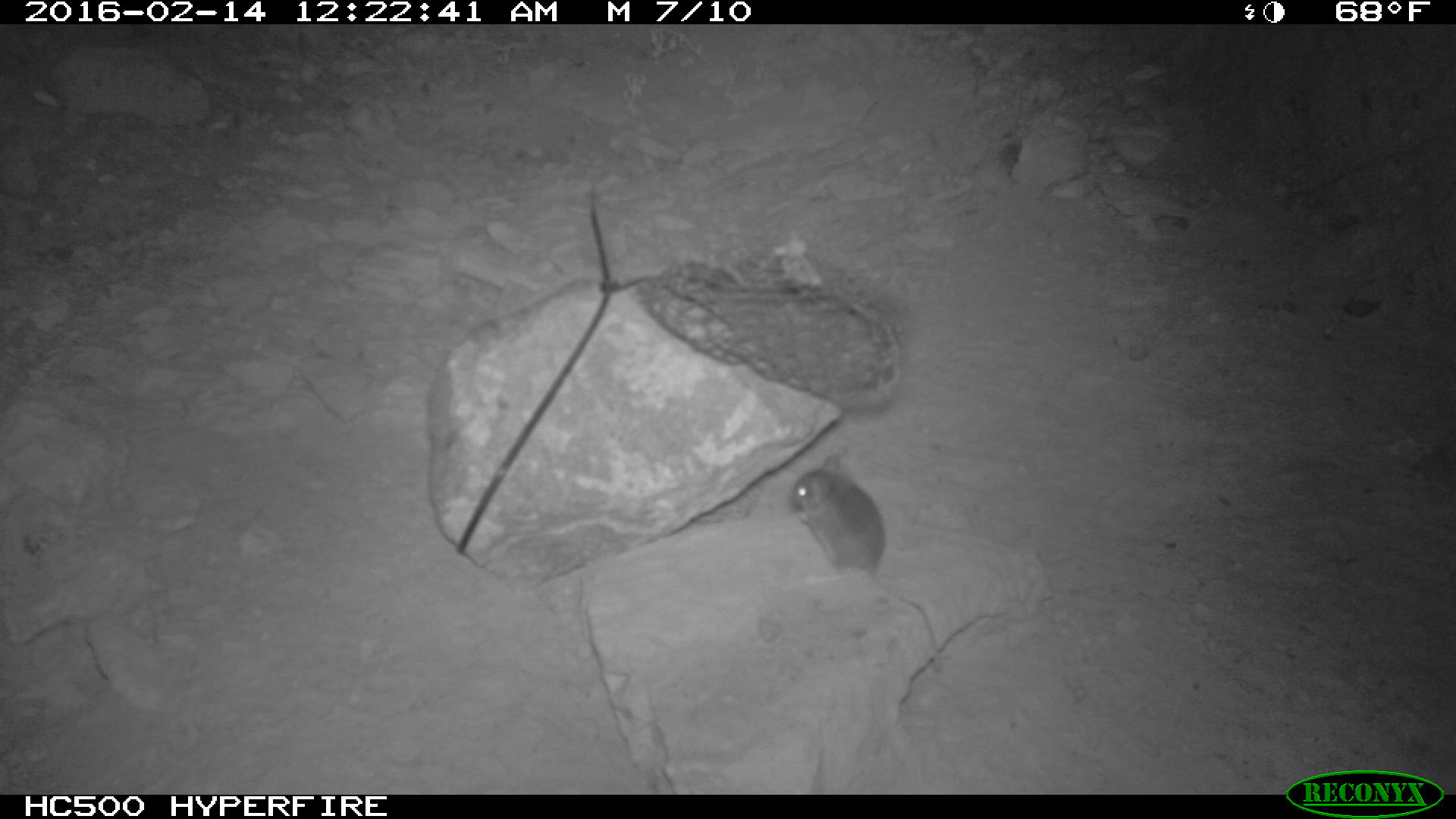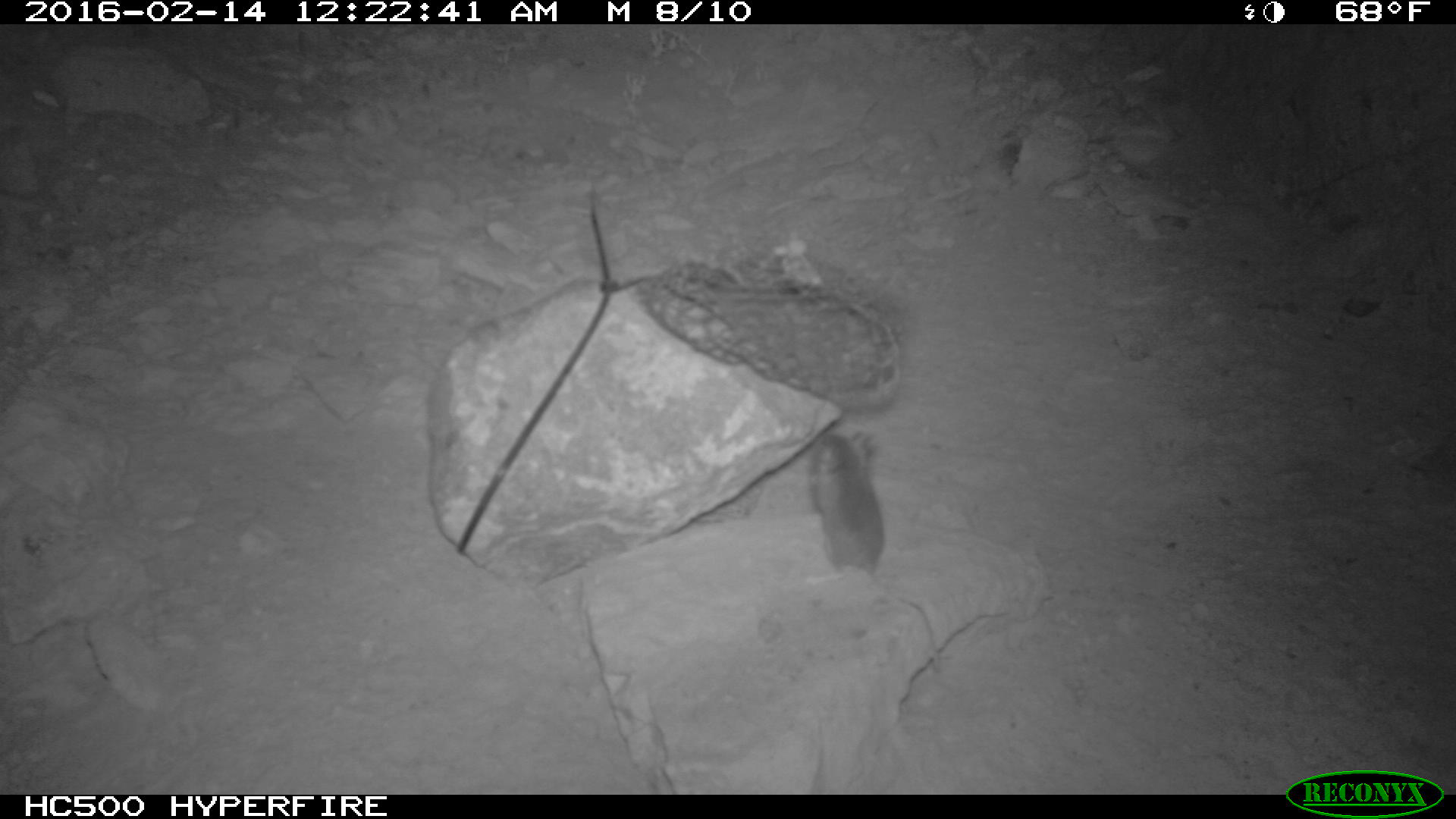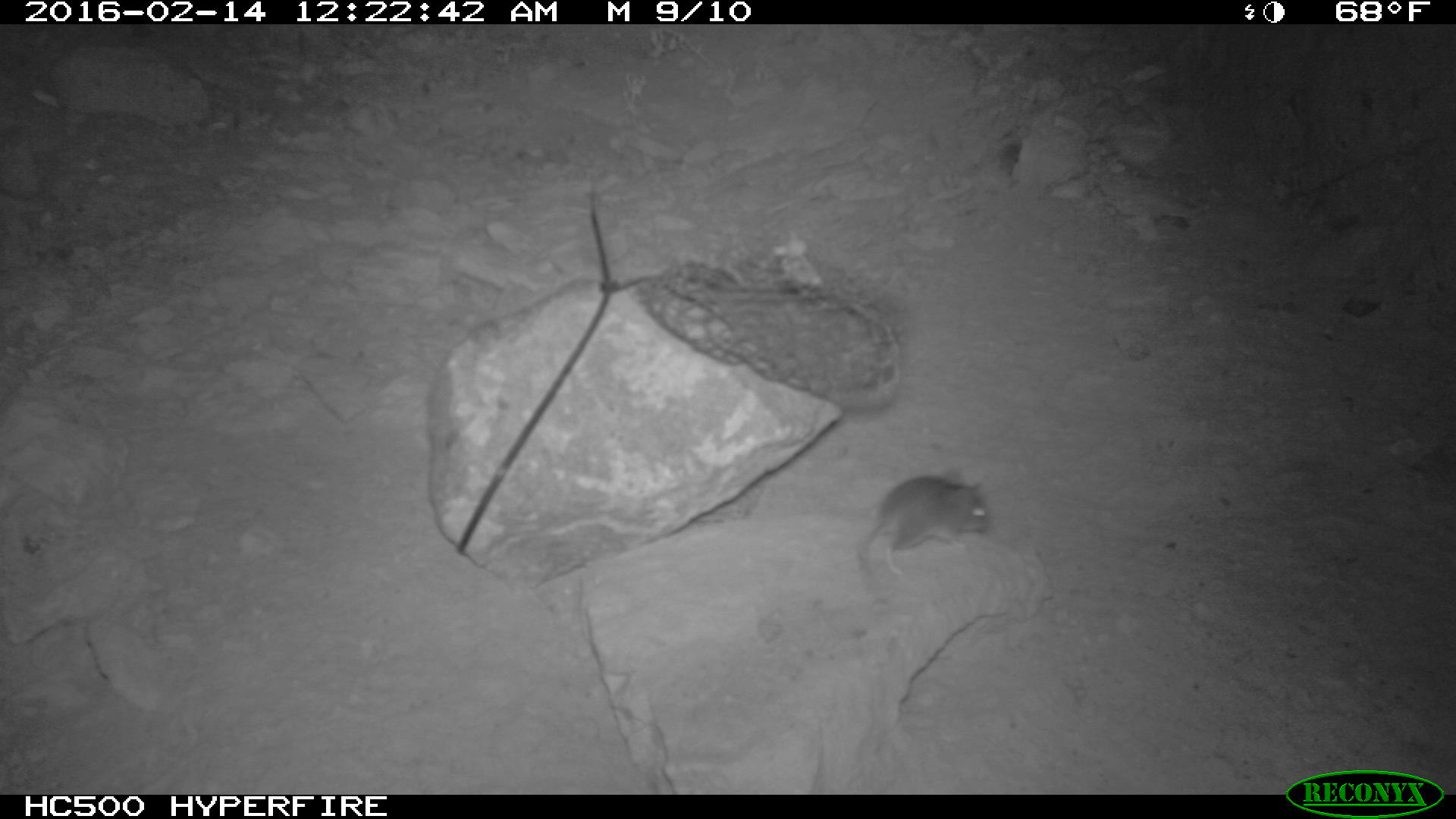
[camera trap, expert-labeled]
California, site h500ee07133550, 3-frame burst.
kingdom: Animalia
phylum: Chordata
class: Mammalia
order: Rodentia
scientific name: Rodentia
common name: rodent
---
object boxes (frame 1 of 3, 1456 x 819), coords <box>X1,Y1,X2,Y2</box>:
rodent: <box>786,447,943,675</box>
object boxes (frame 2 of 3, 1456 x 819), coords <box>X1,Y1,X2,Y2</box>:
rodent: <box>807,429,940,667</box>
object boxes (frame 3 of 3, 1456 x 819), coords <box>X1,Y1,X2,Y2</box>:
rodent: <box>859,469,988,572</box>